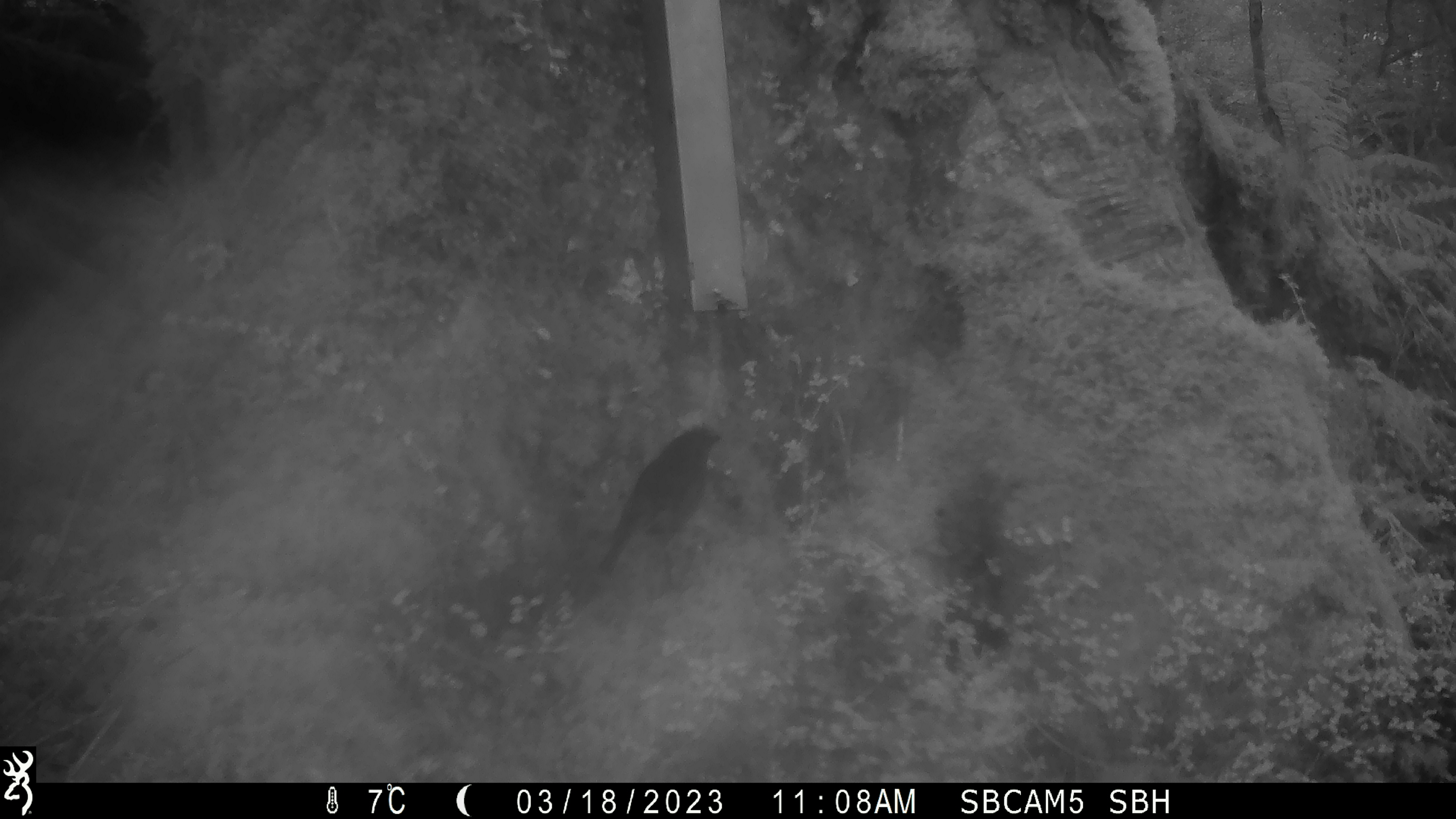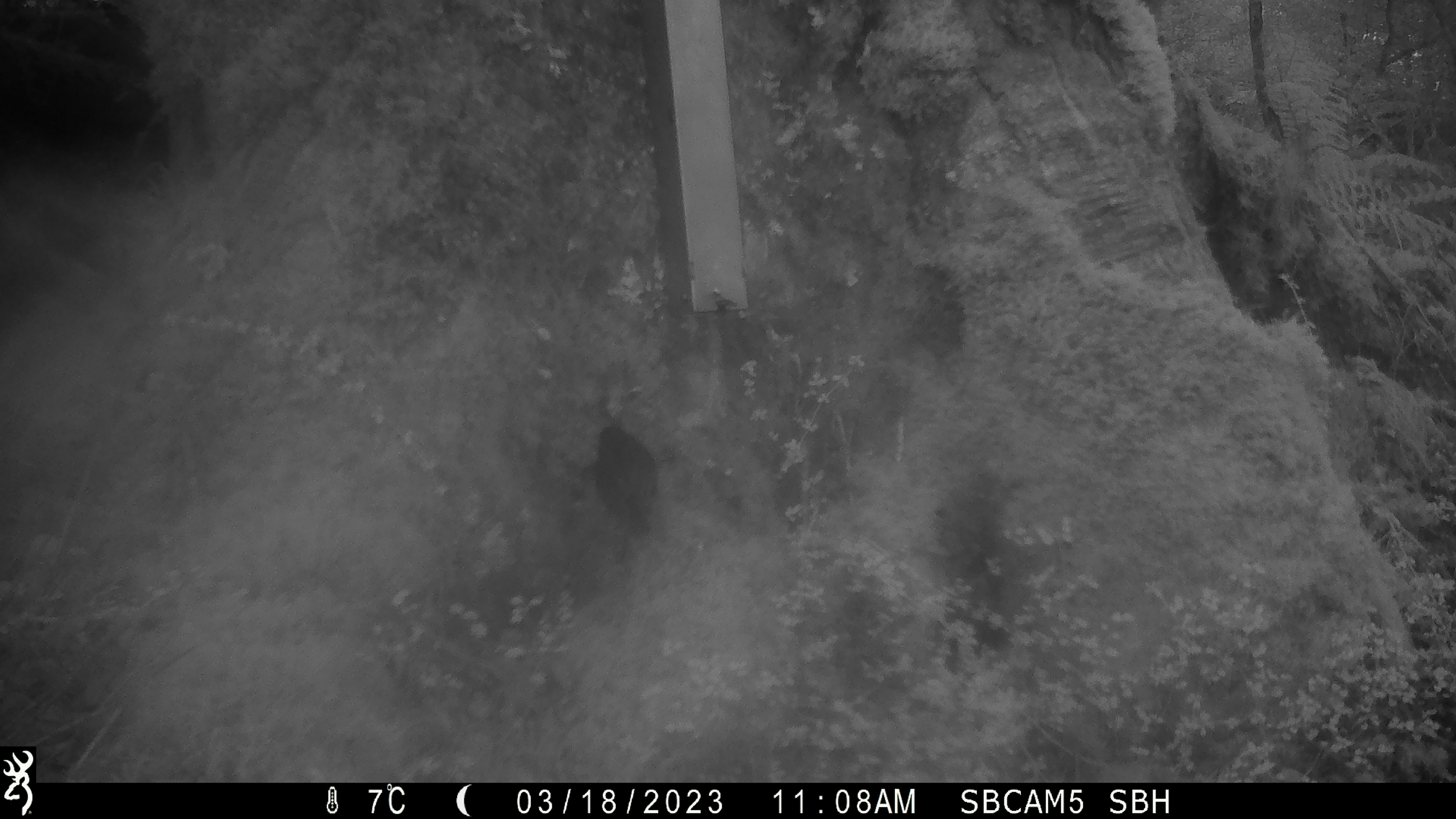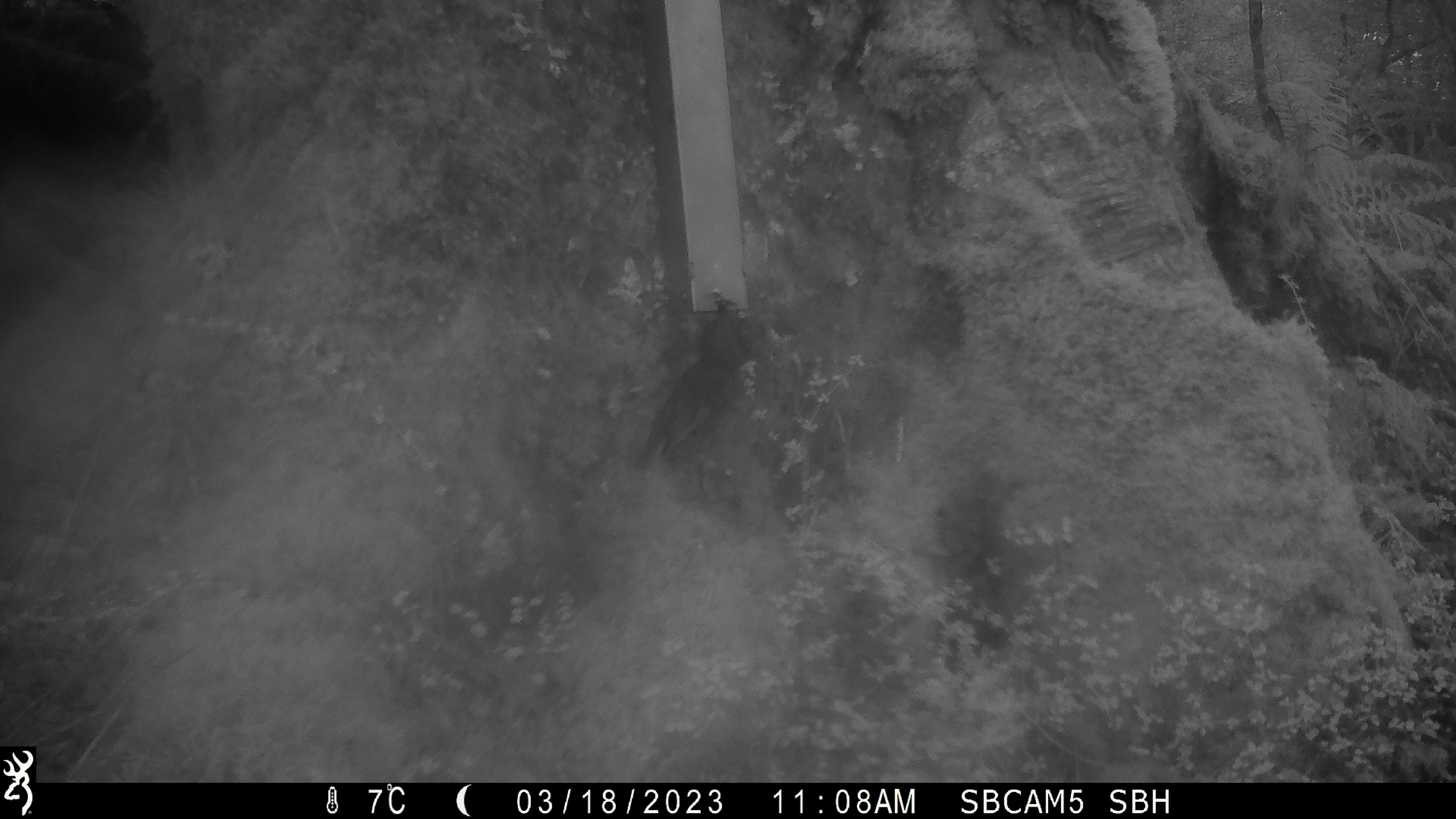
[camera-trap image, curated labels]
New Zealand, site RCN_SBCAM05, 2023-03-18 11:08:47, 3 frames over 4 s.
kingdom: Animalia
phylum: Chordata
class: Aves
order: Passeriformes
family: Petroicidae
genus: Petroica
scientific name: Petroica australis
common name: new zealand robin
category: robin